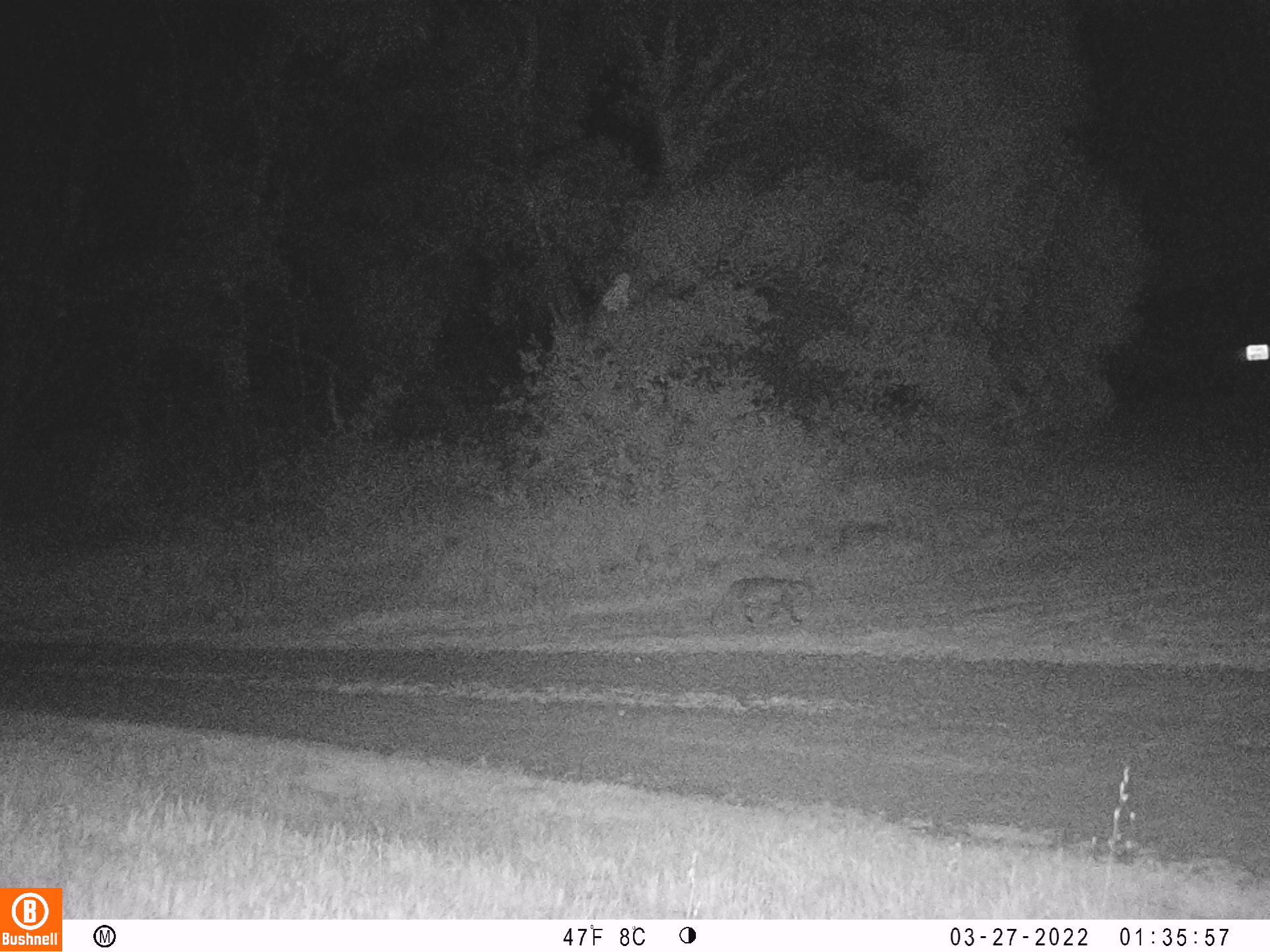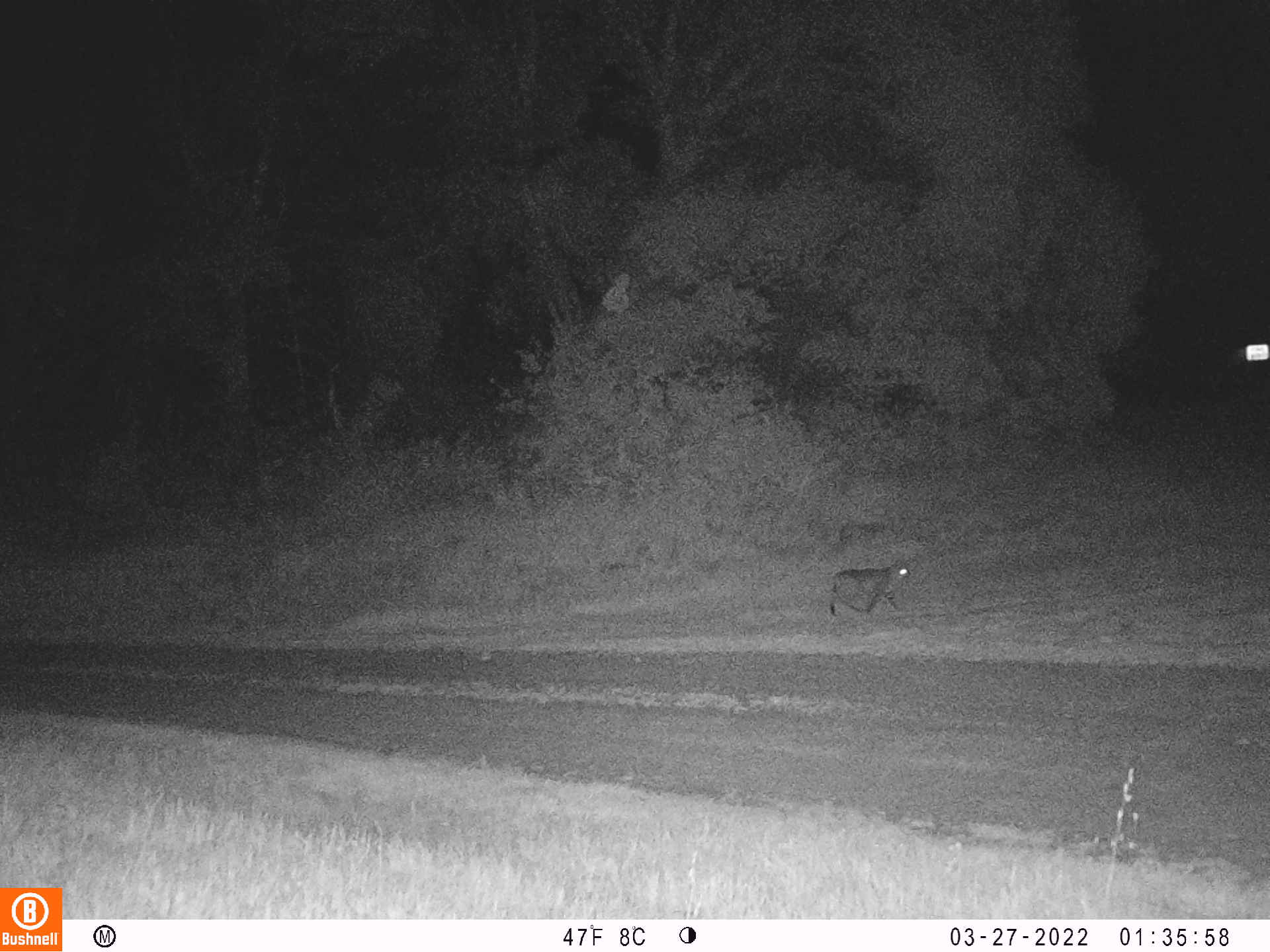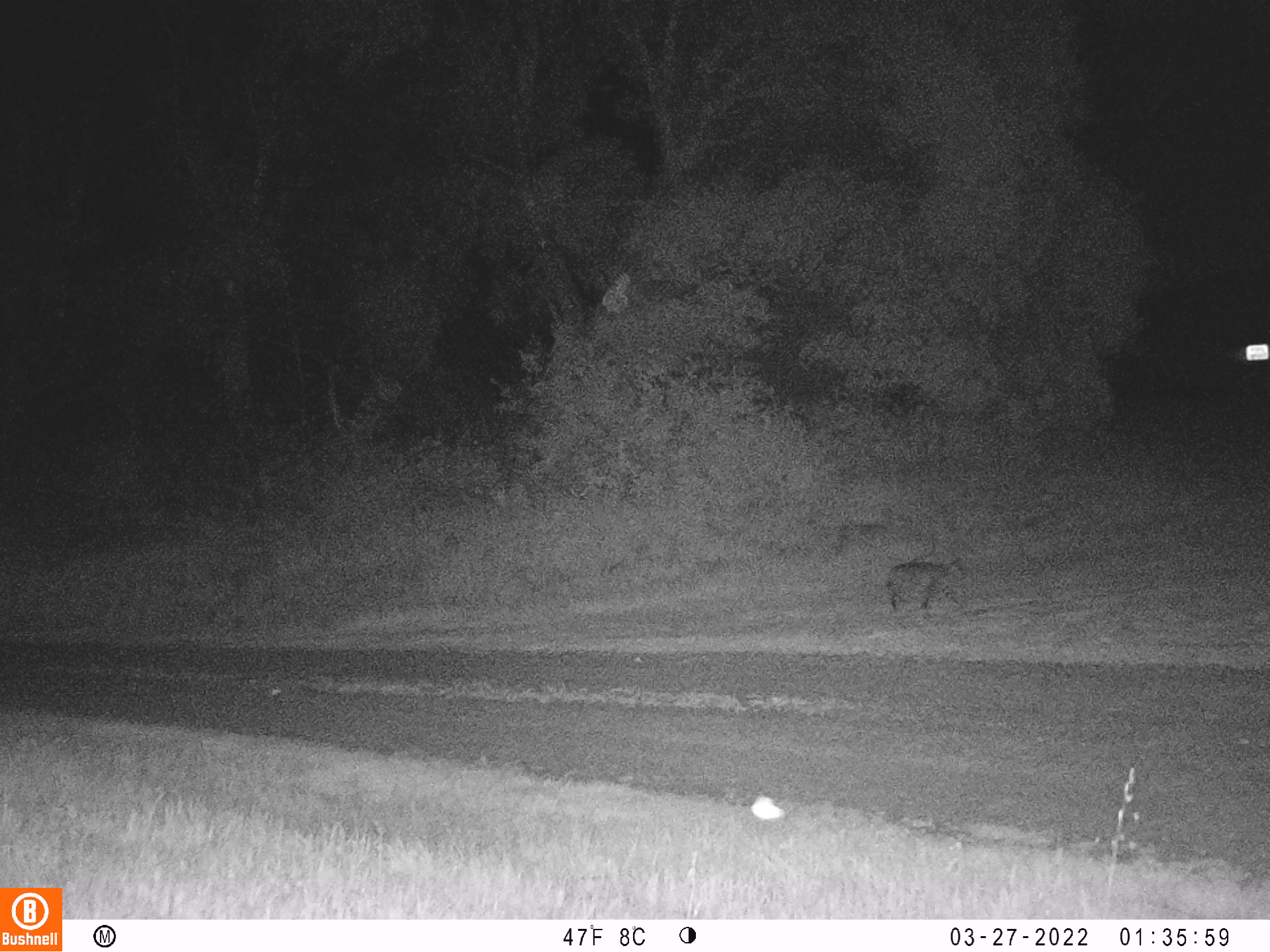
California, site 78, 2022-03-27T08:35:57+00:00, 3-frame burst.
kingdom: Animalia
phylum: Chordata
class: Mammalia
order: Carnivora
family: Felidae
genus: Puma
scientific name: Puma concolor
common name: puma